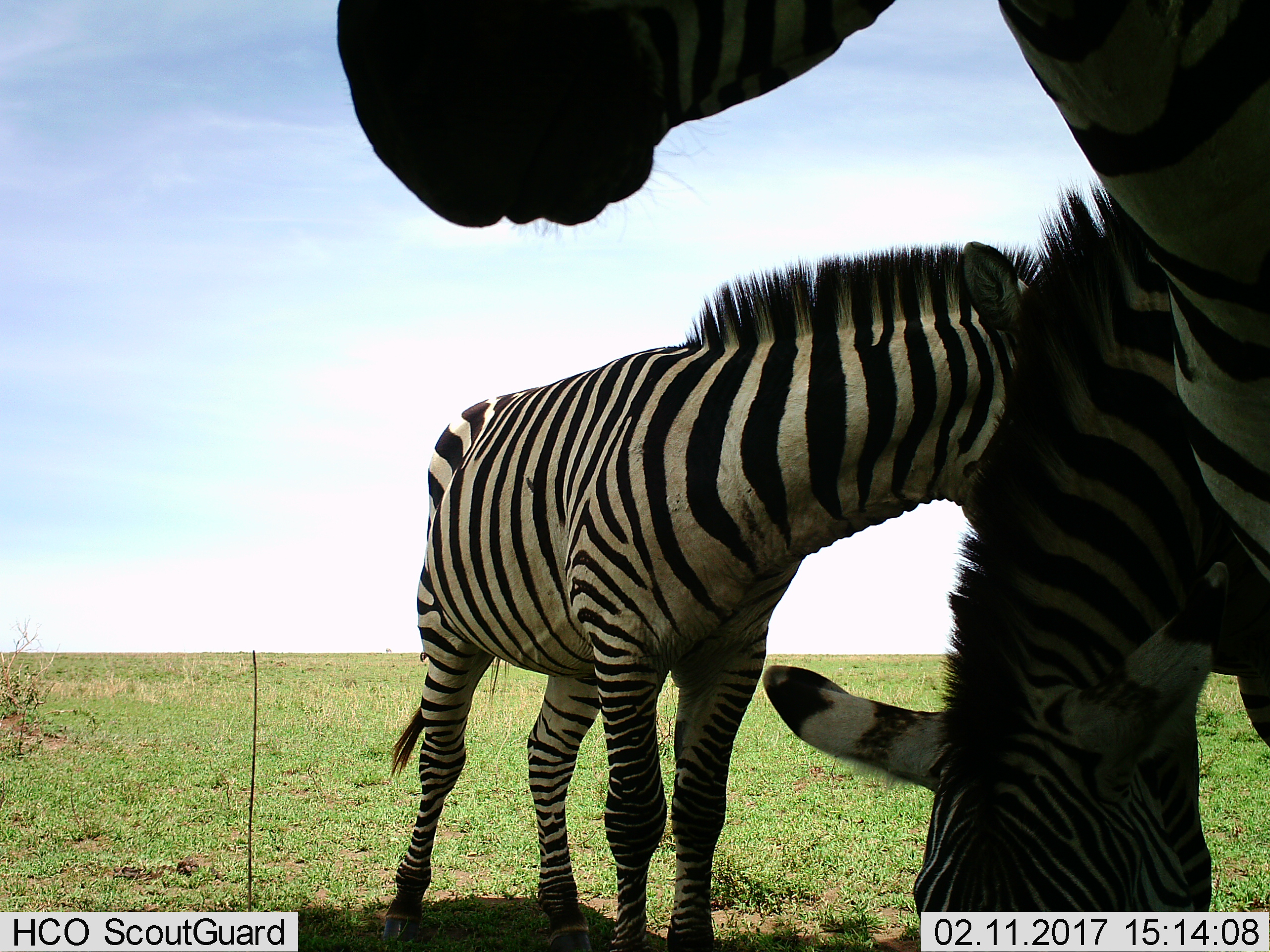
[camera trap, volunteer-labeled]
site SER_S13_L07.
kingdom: Animalia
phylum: Chordata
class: Mammalia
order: Perissodactyla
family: Equidae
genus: Equus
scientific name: Equus quagga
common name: plains zebra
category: zebraplains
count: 3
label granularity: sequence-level